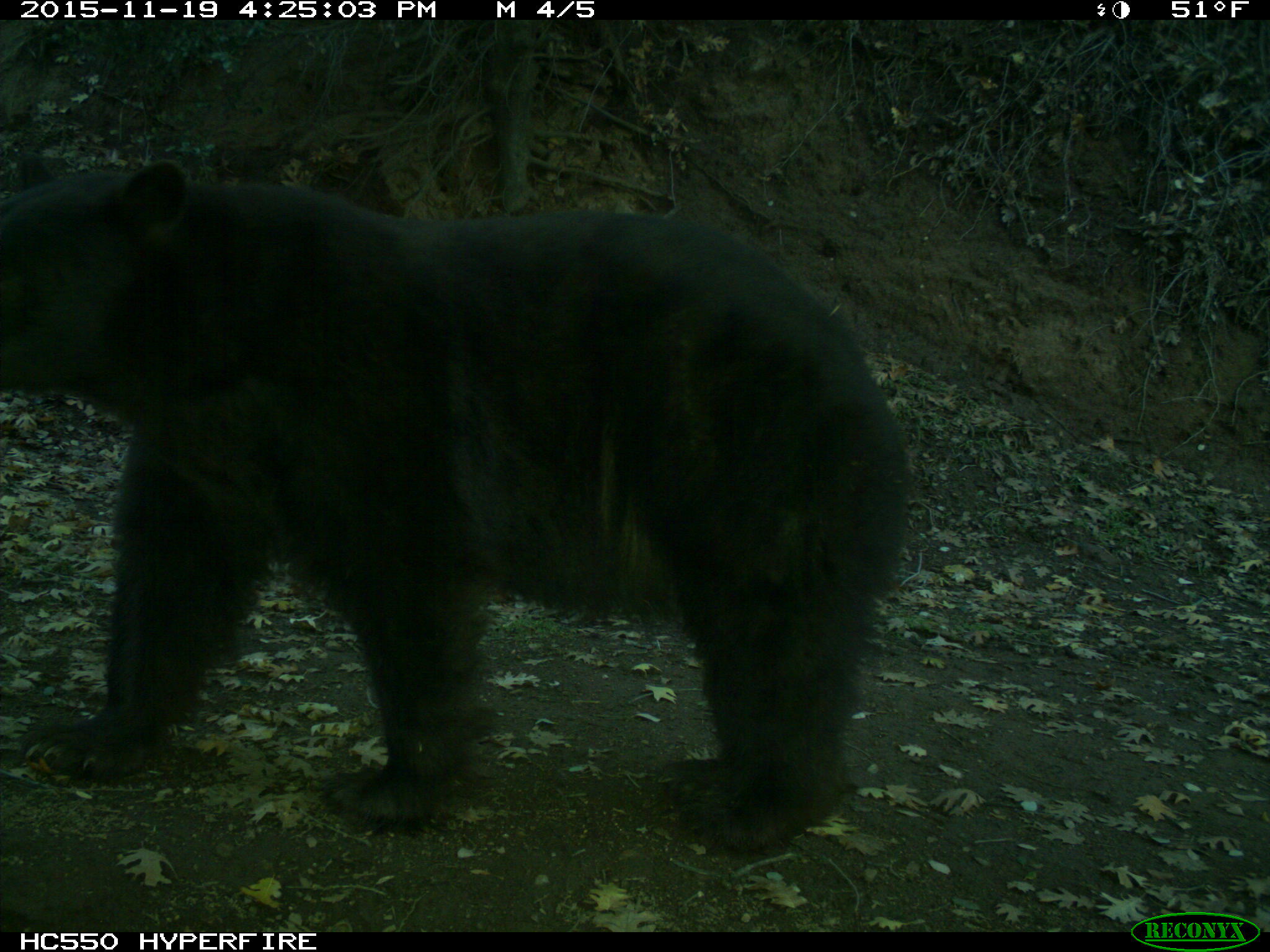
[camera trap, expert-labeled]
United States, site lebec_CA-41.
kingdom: Animalia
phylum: Chordata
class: Mammalia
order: Carnivora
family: Ursidae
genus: Ursus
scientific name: Ursus americanus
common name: american black bear